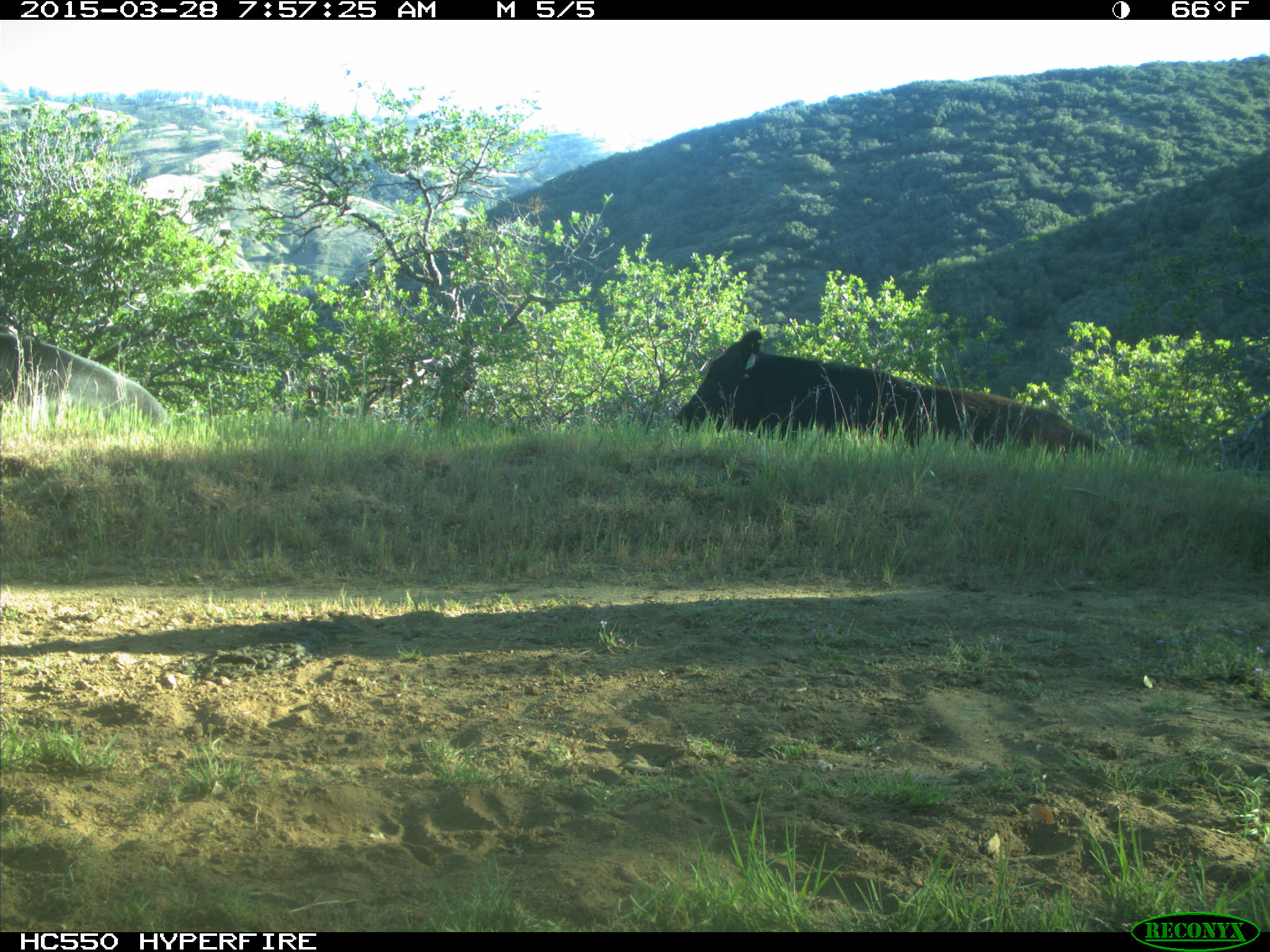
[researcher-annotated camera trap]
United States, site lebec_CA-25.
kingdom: Animalia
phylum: Chordata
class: Mammalia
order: Artiodactyla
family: Bovidae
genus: Bos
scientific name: Bos taurus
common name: domestic cow